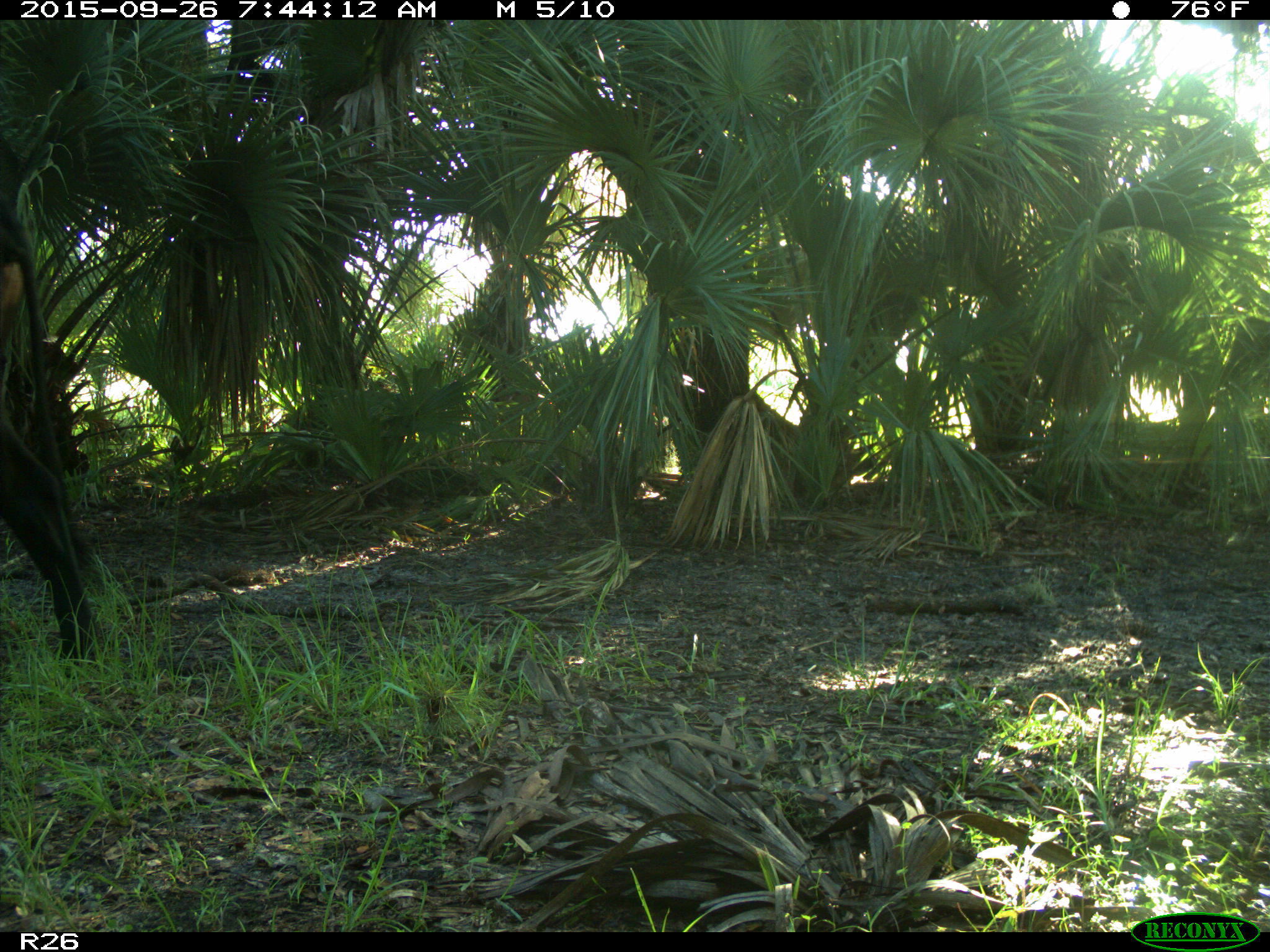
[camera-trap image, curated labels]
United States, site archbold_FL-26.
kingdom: Animalia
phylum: Chordata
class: Mammalia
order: Artiodactyla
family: Bovidae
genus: Bos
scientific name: Bos taurus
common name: domestic cow